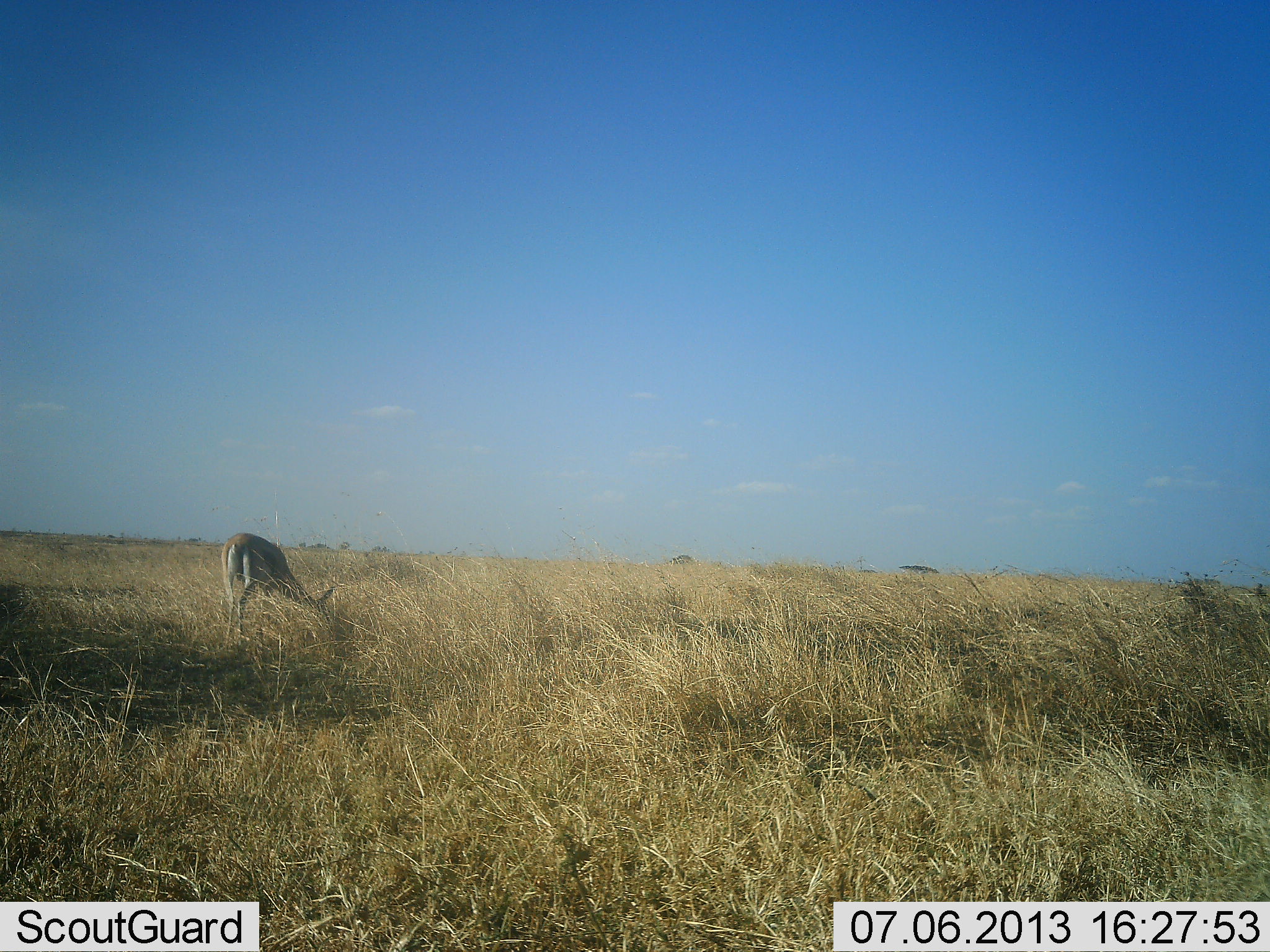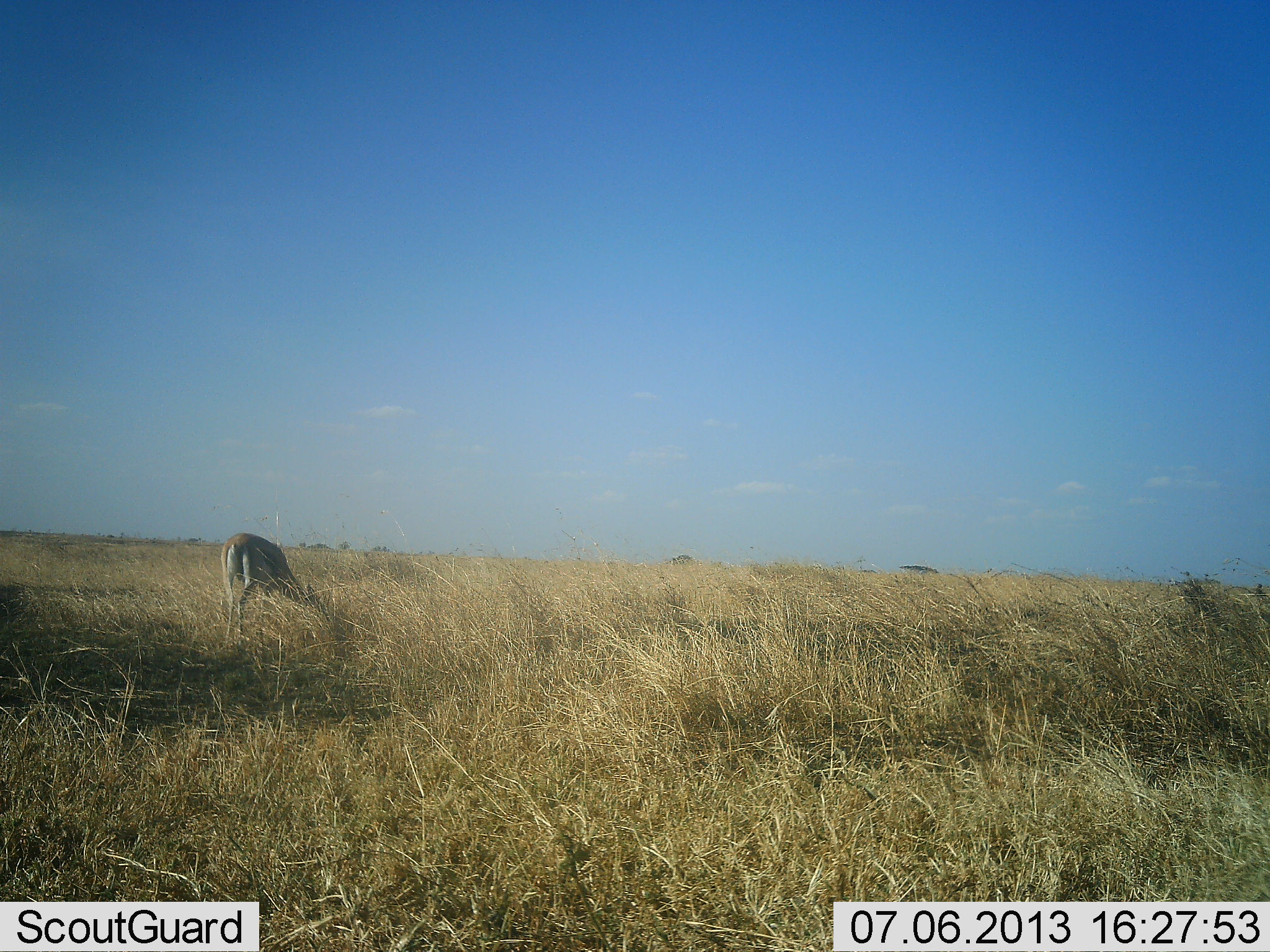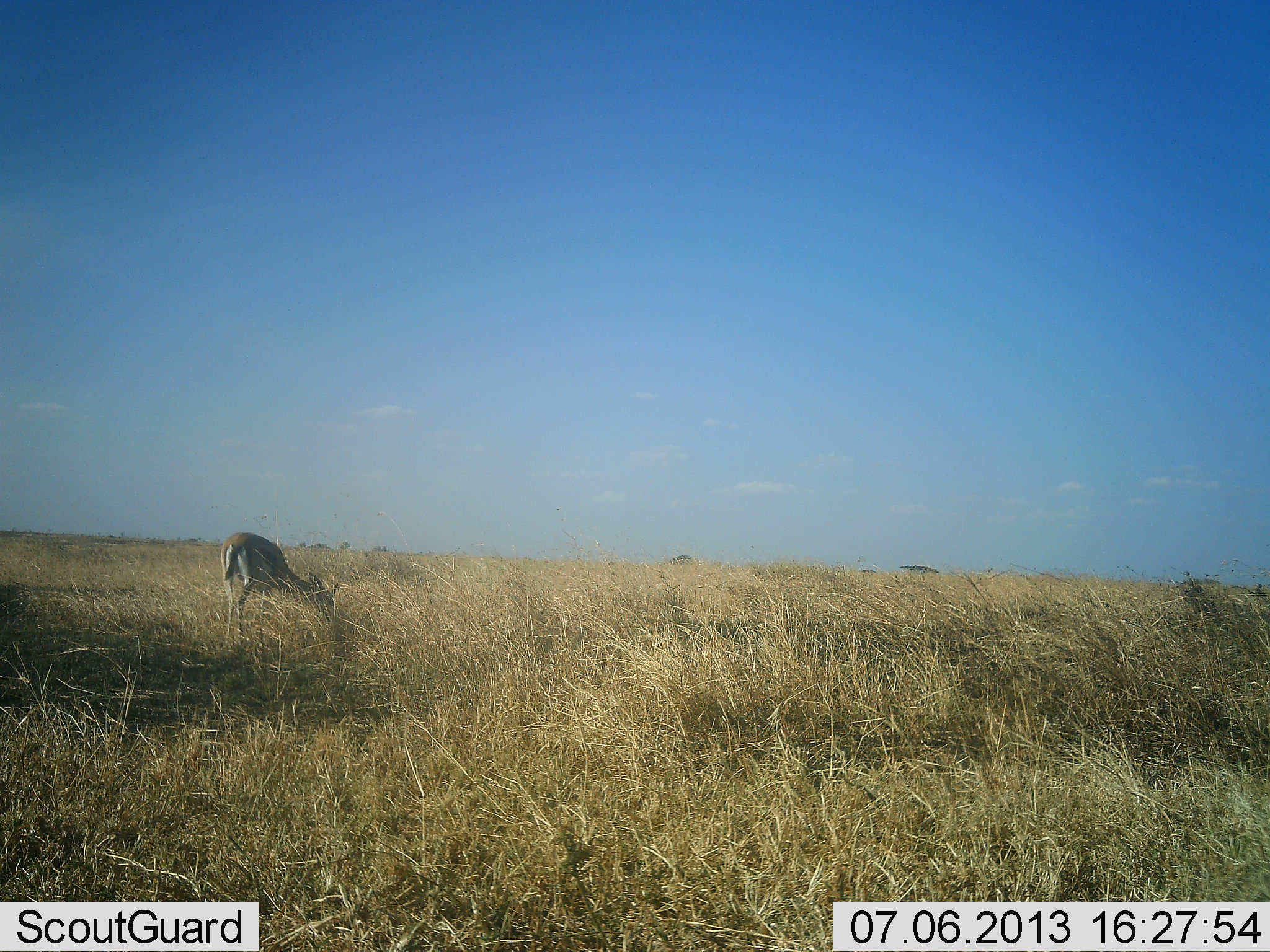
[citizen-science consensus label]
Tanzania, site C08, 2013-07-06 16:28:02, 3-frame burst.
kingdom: Animalia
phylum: Chordata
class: Mammalia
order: Artiodactyla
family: Bovidae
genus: Eudorcas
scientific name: Eudorcas thomsonii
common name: thomson's gazelle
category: gazellethomsons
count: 1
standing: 29%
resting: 0%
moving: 0%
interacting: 0%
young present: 0%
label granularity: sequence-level